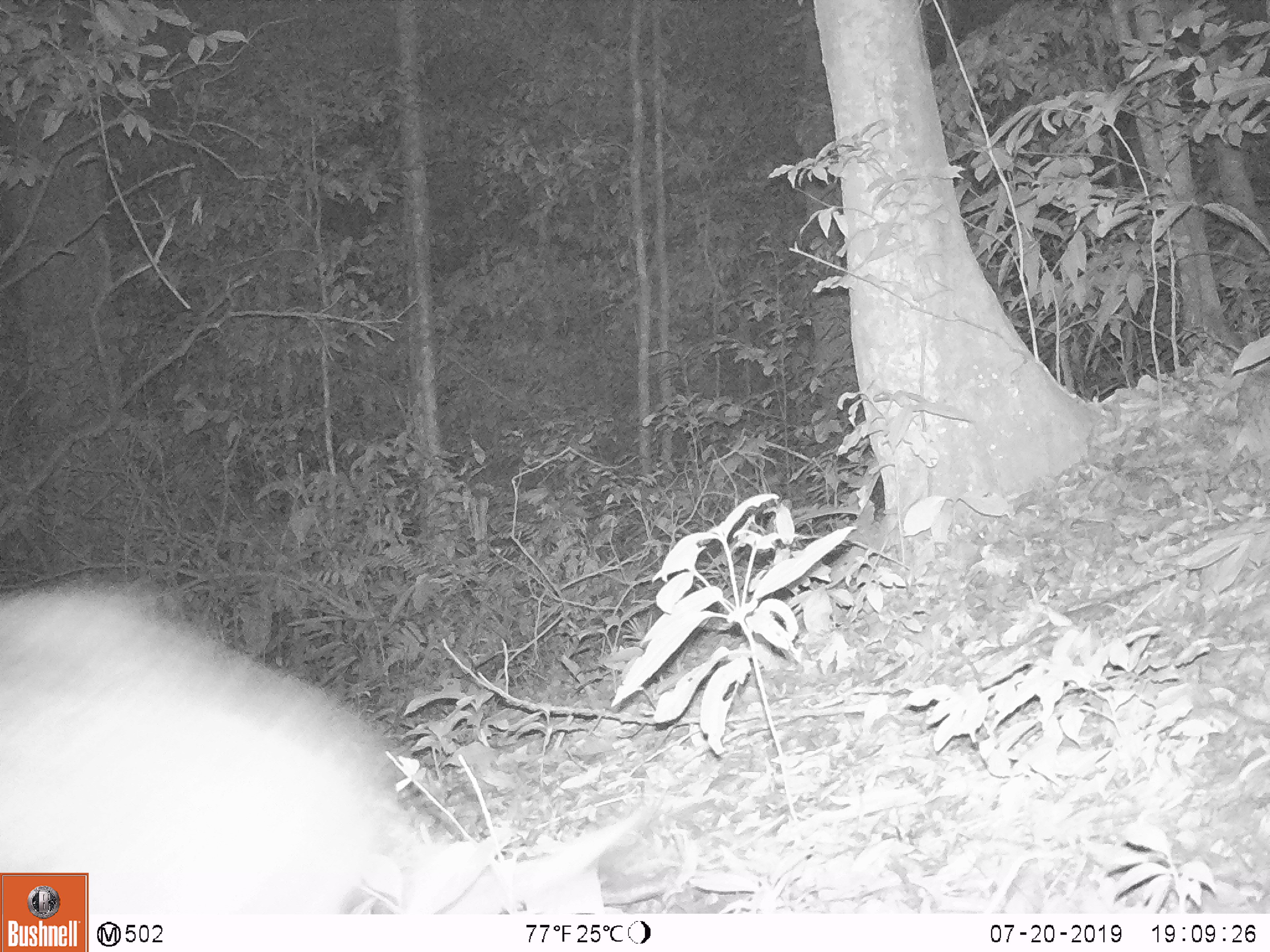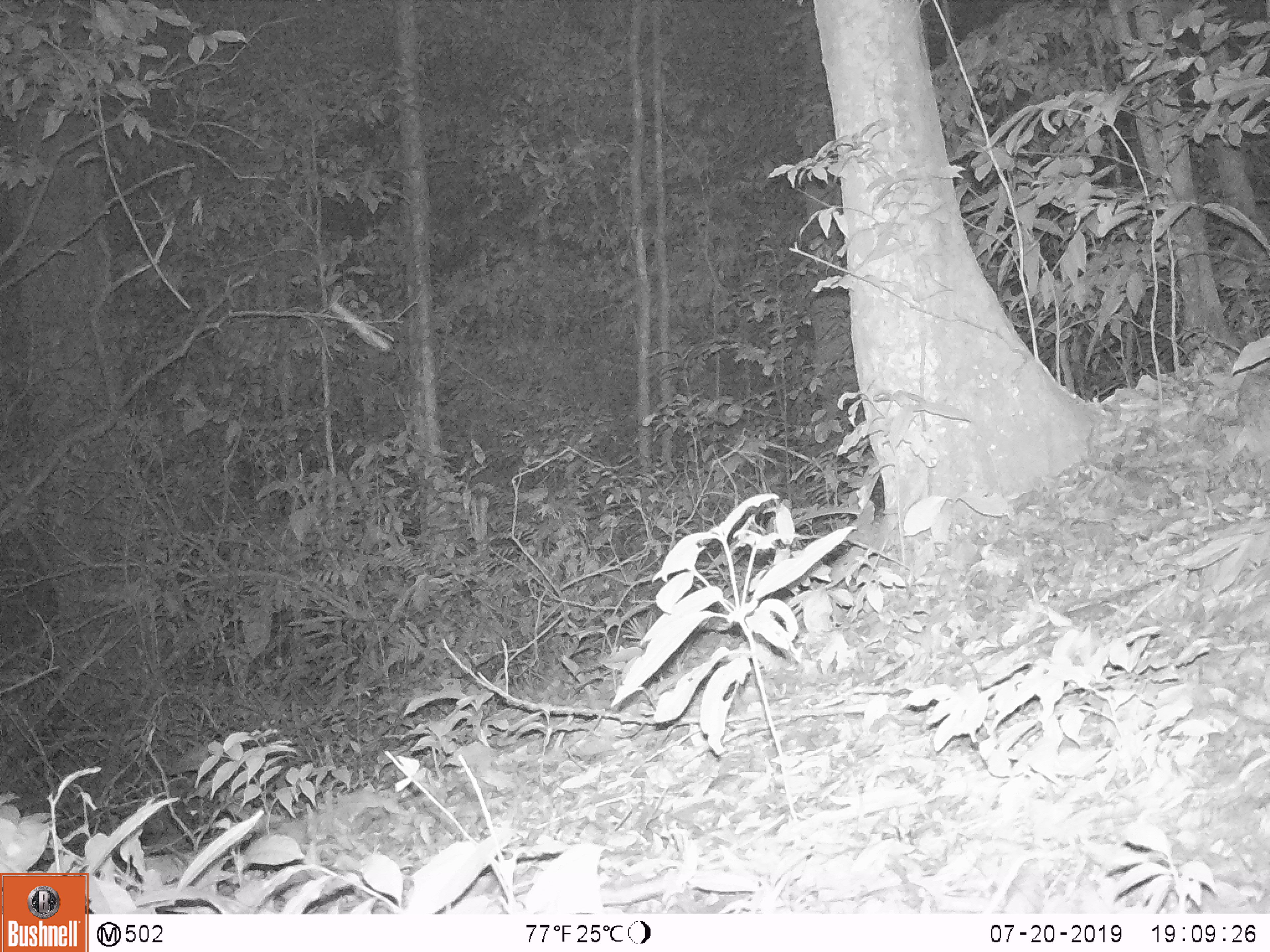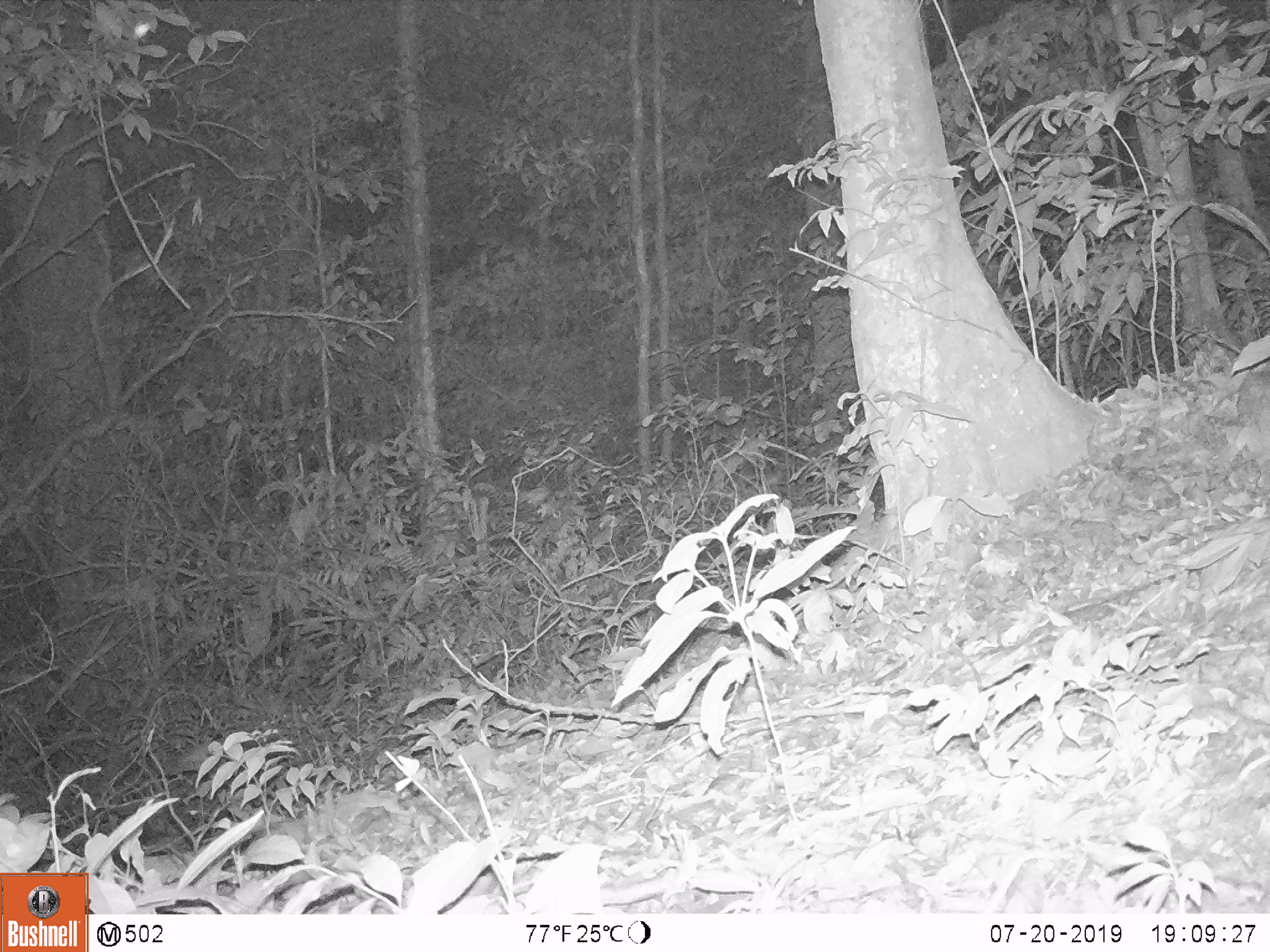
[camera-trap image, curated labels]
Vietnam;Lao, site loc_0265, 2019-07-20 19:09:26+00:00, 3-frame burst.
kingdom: Animalia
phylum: Chordata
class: Mammalia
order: Artiodactyla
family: Suidae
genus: Sus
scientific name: Sus scrofa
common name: eurasian wild pig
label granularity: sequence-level